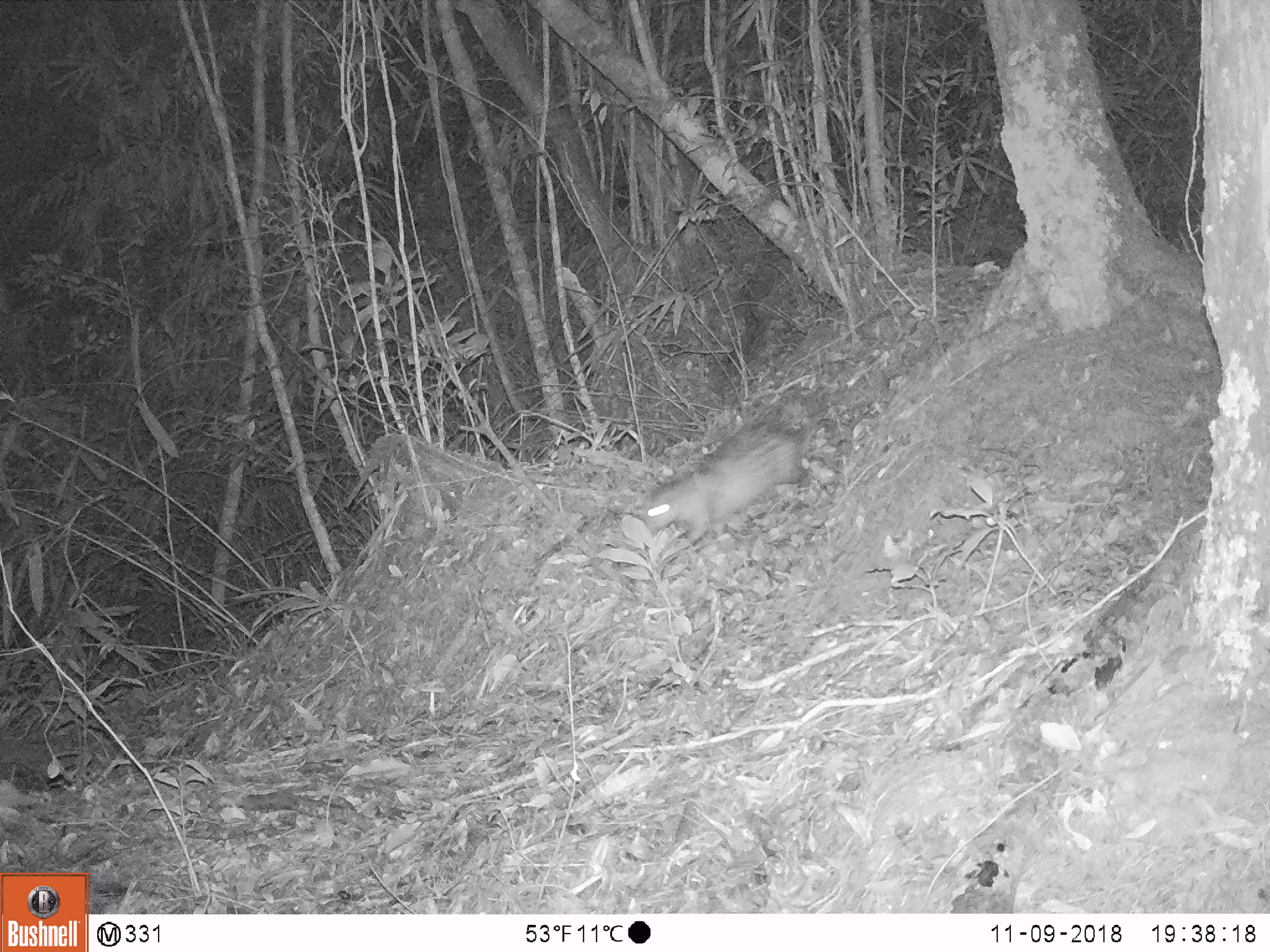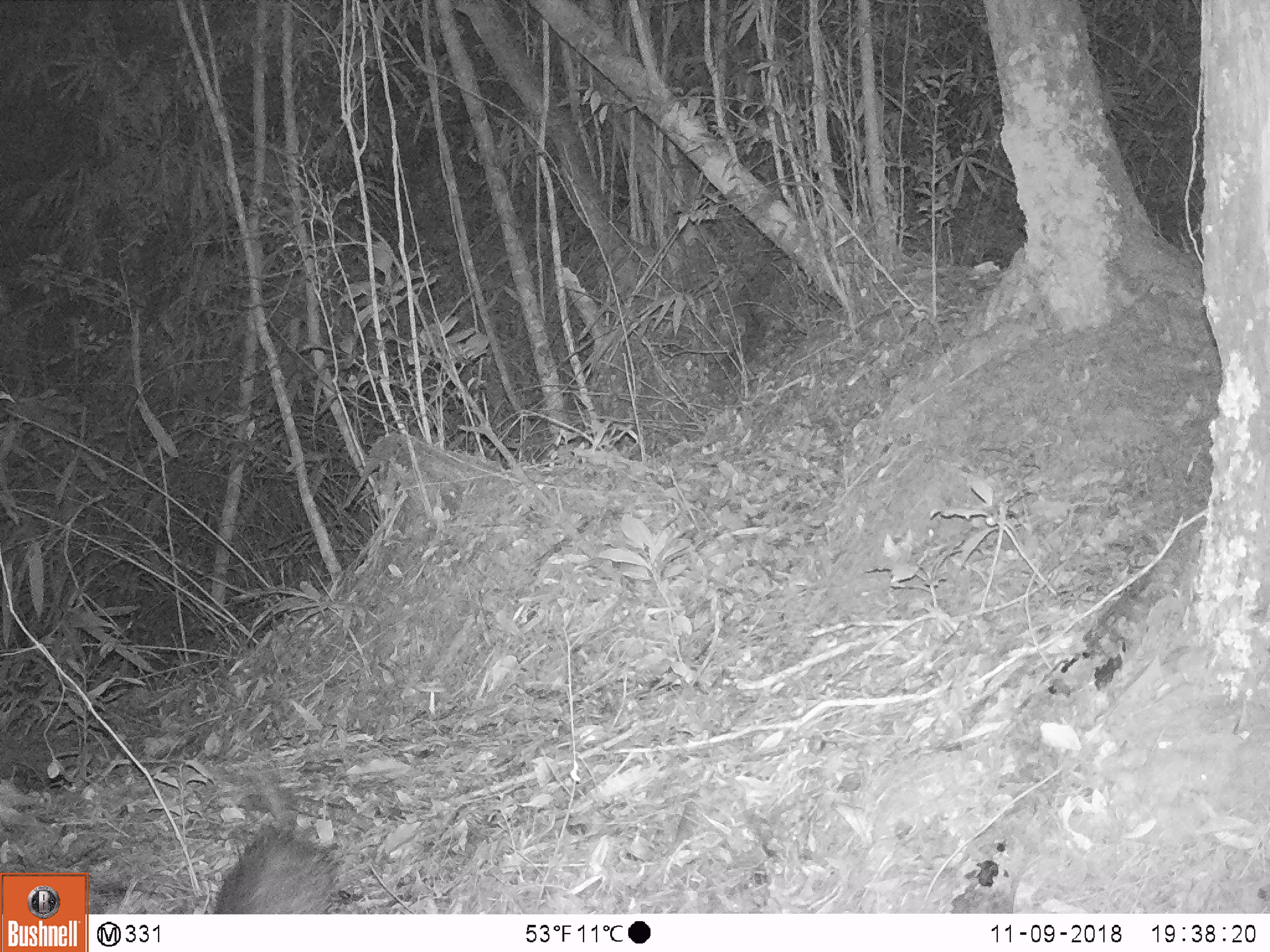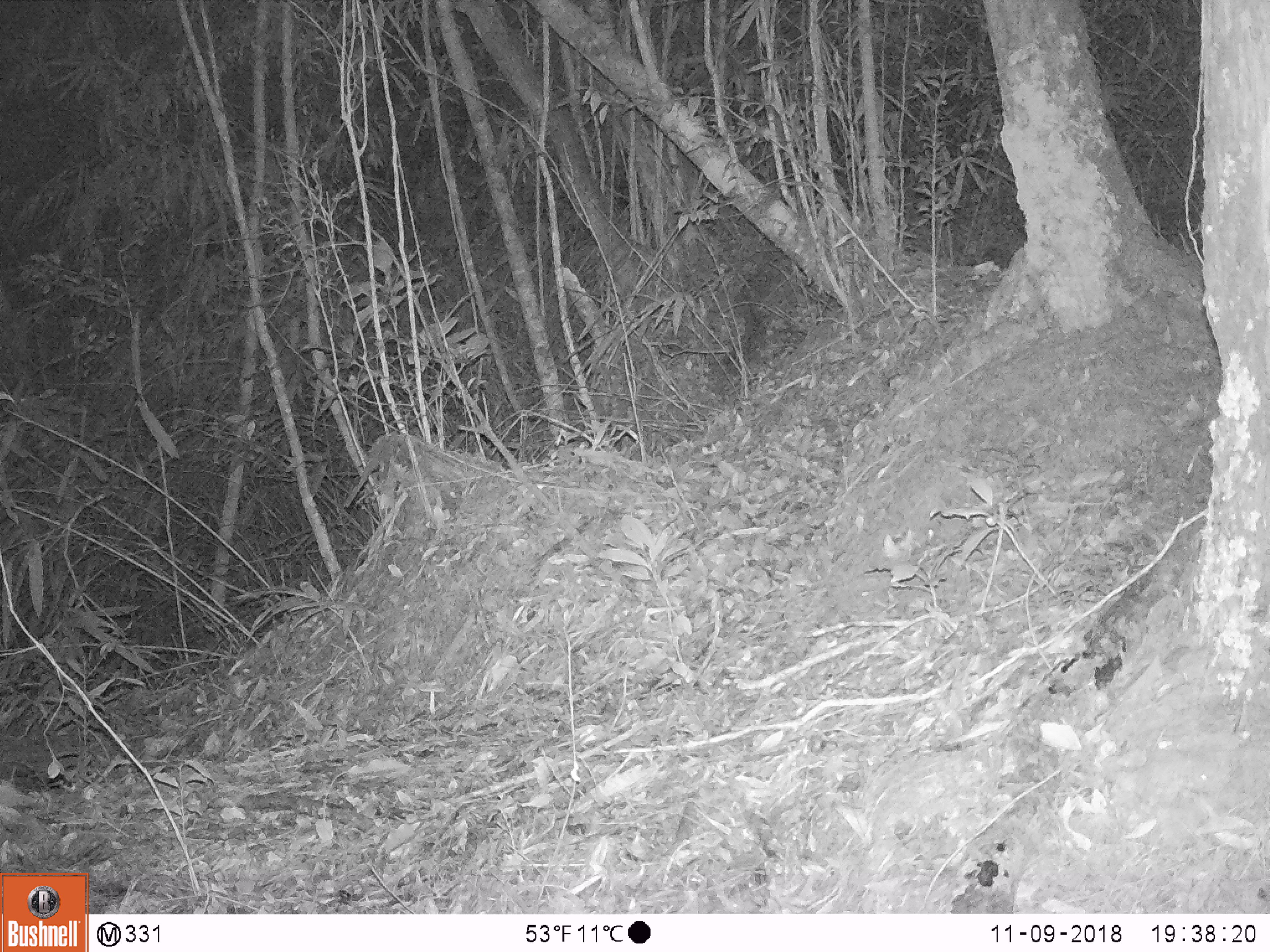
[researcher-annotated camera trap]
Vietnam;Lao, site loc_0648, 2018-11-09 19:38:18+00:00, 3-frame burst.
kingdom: Animalia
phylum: Chordata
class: Mammalia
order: Rodentia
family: Hystricidae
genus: Atherurus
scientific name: Atherurus macrourus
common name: asiatic brush-tailed porcupine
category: asiatic brush tailed porcupine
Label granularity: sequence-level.